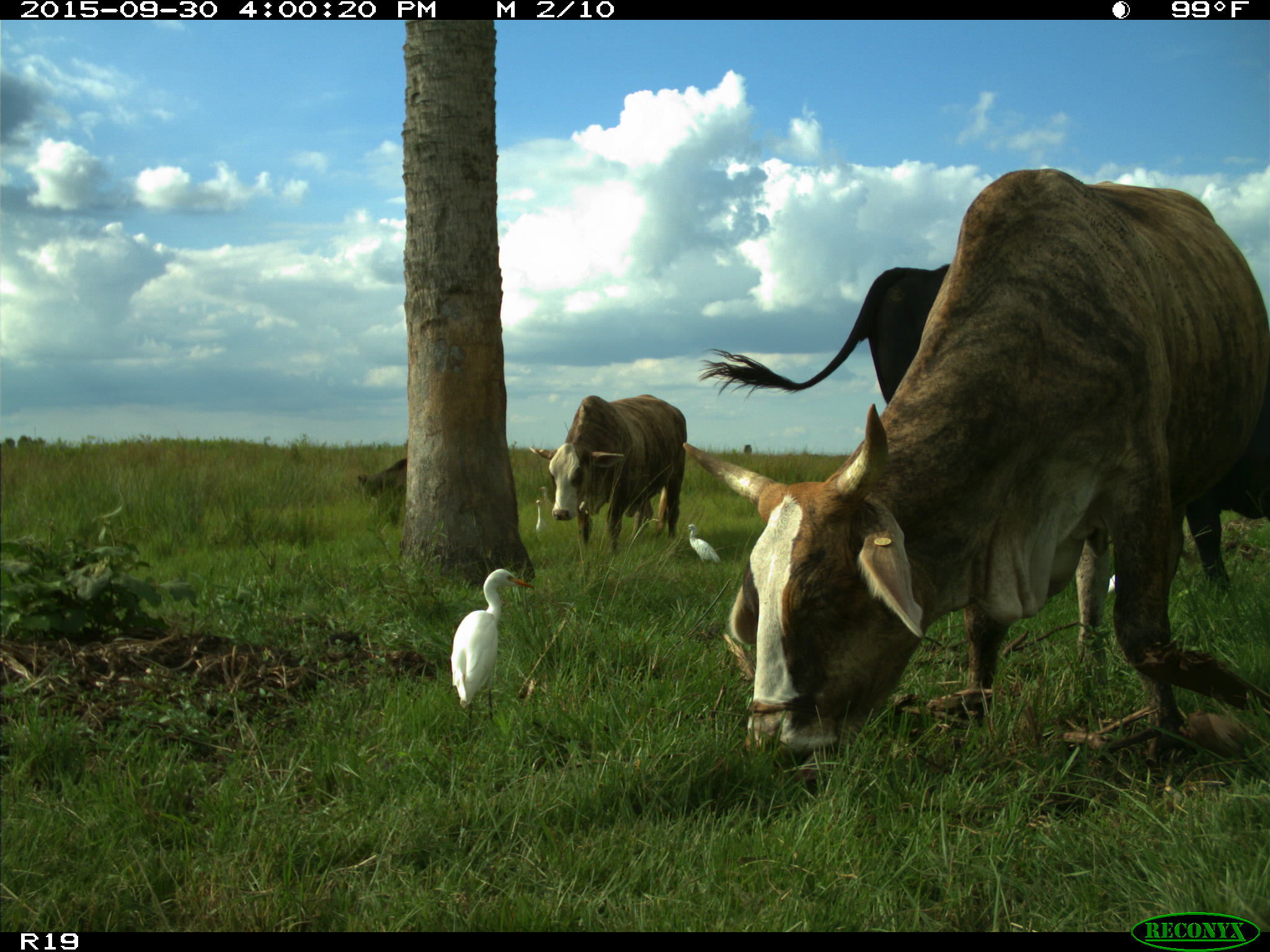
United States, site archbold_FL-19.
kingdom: Animalia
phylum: Chordata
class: Mammalia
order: Artiodactyla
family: Bovidae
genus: Bos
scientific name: Bos taurus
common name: domestic cow